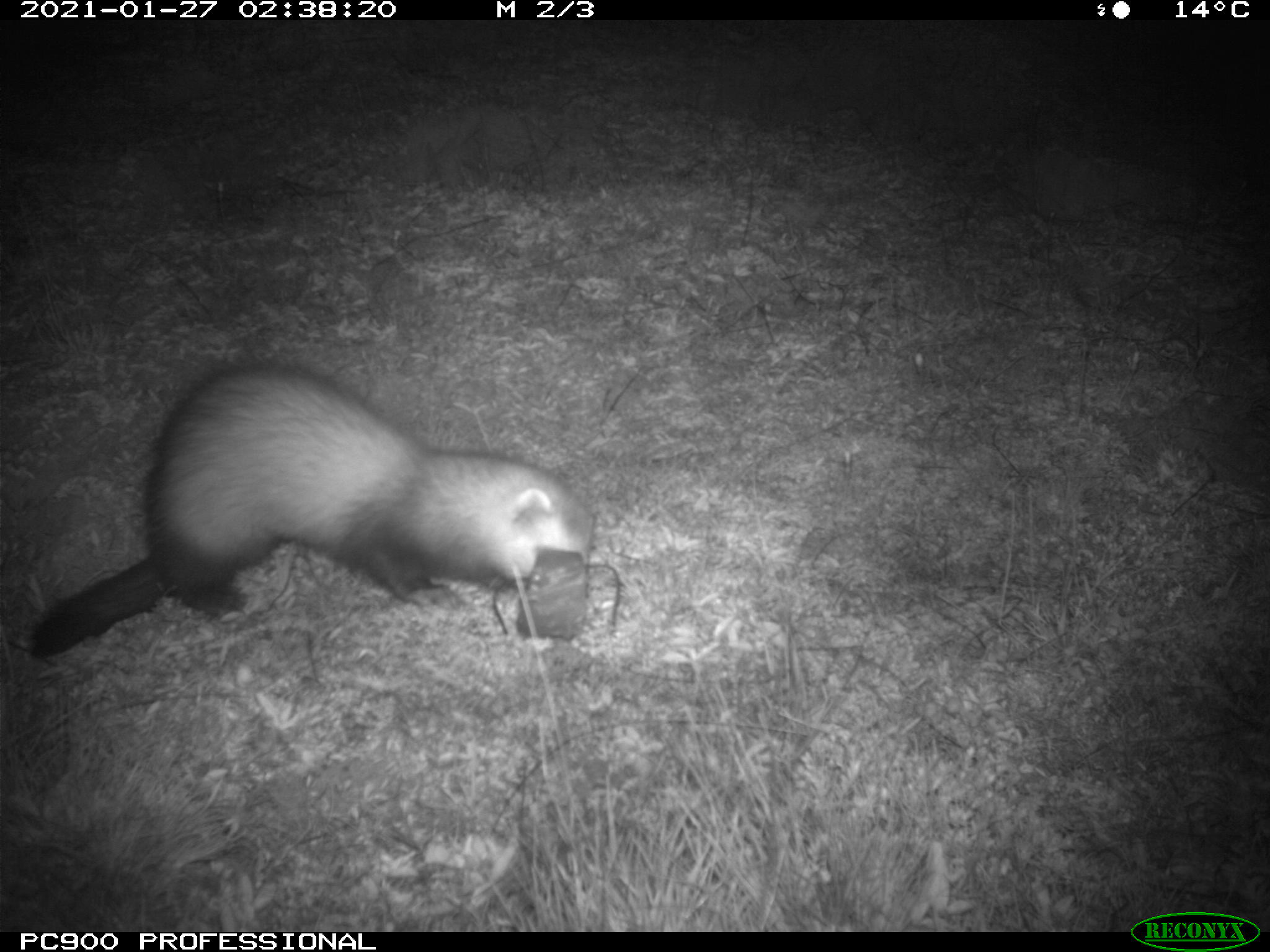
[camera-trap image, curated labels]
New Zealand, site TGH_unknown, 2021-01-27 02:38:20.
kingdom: Animalia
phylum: Chordata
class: Mammalia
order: Carnivora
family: Mustelidae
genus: Mustela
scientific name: Mustela furo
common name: ferret